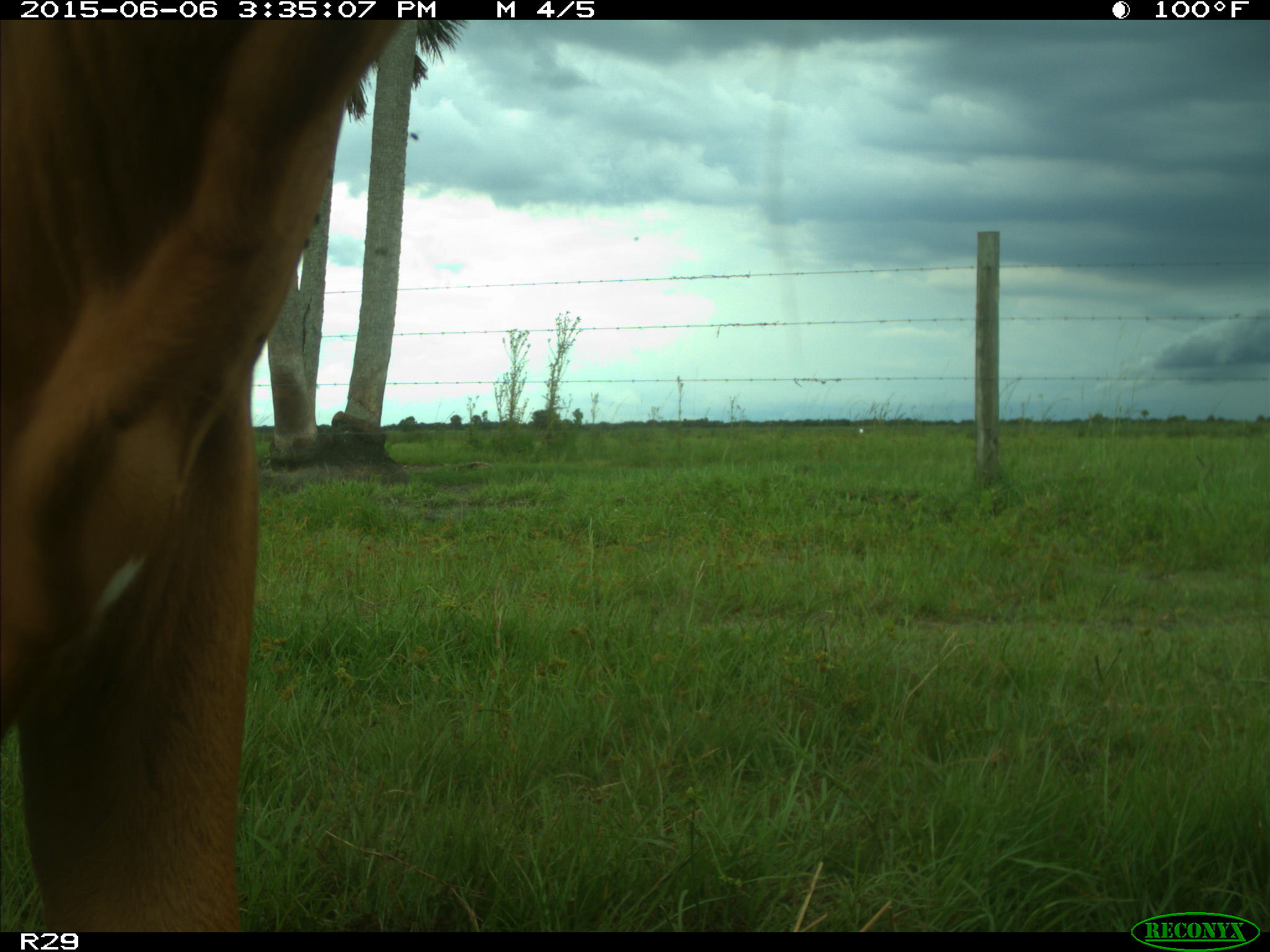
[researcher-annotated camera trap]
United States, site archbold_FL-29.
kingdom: Animalia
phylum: Chordata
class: Mammalia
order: Artiodactyla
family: Bovidae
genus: Bos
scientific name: Bos taurus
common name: domestic cow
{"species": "Bos taurus (domestic cow)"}